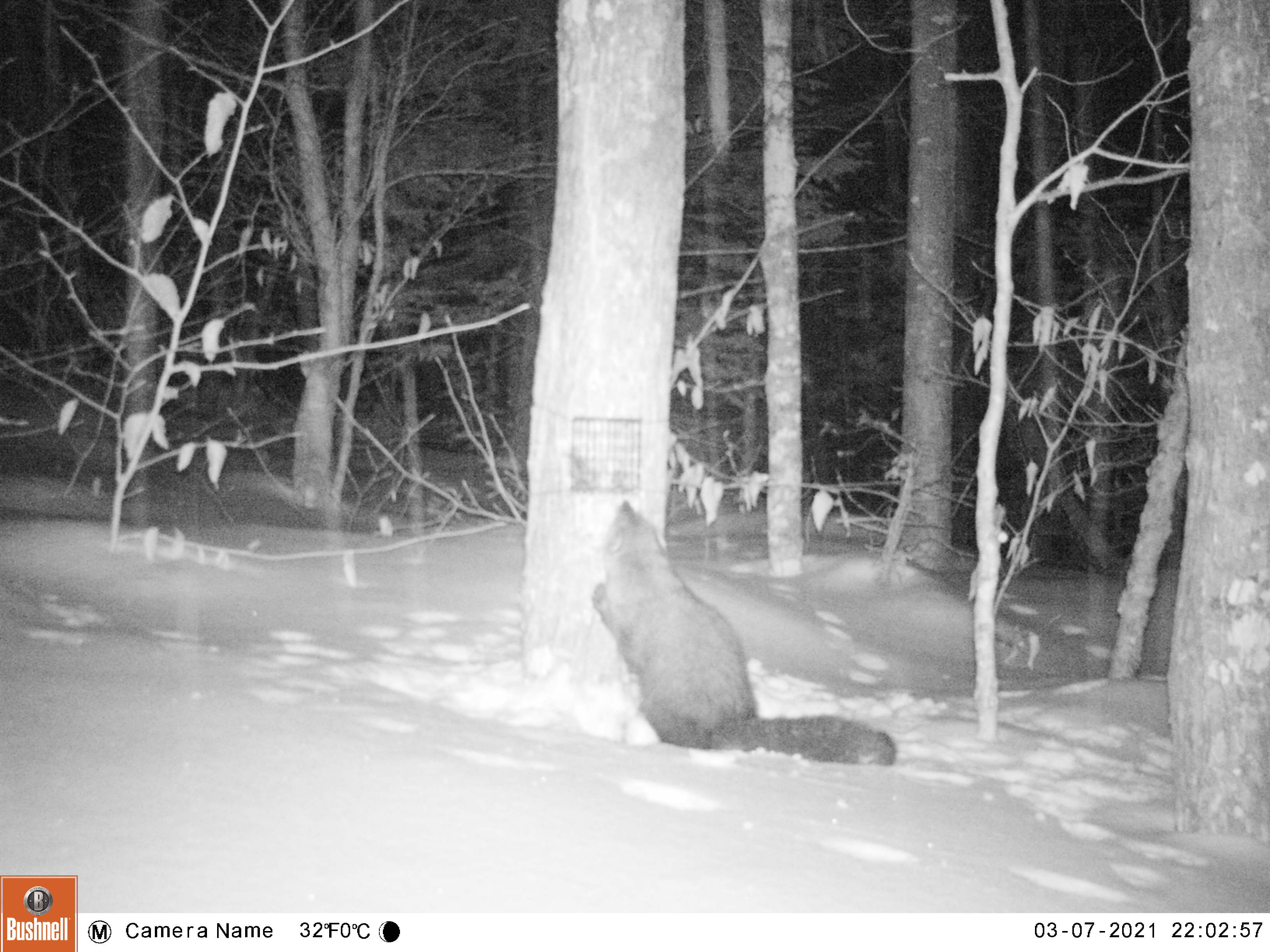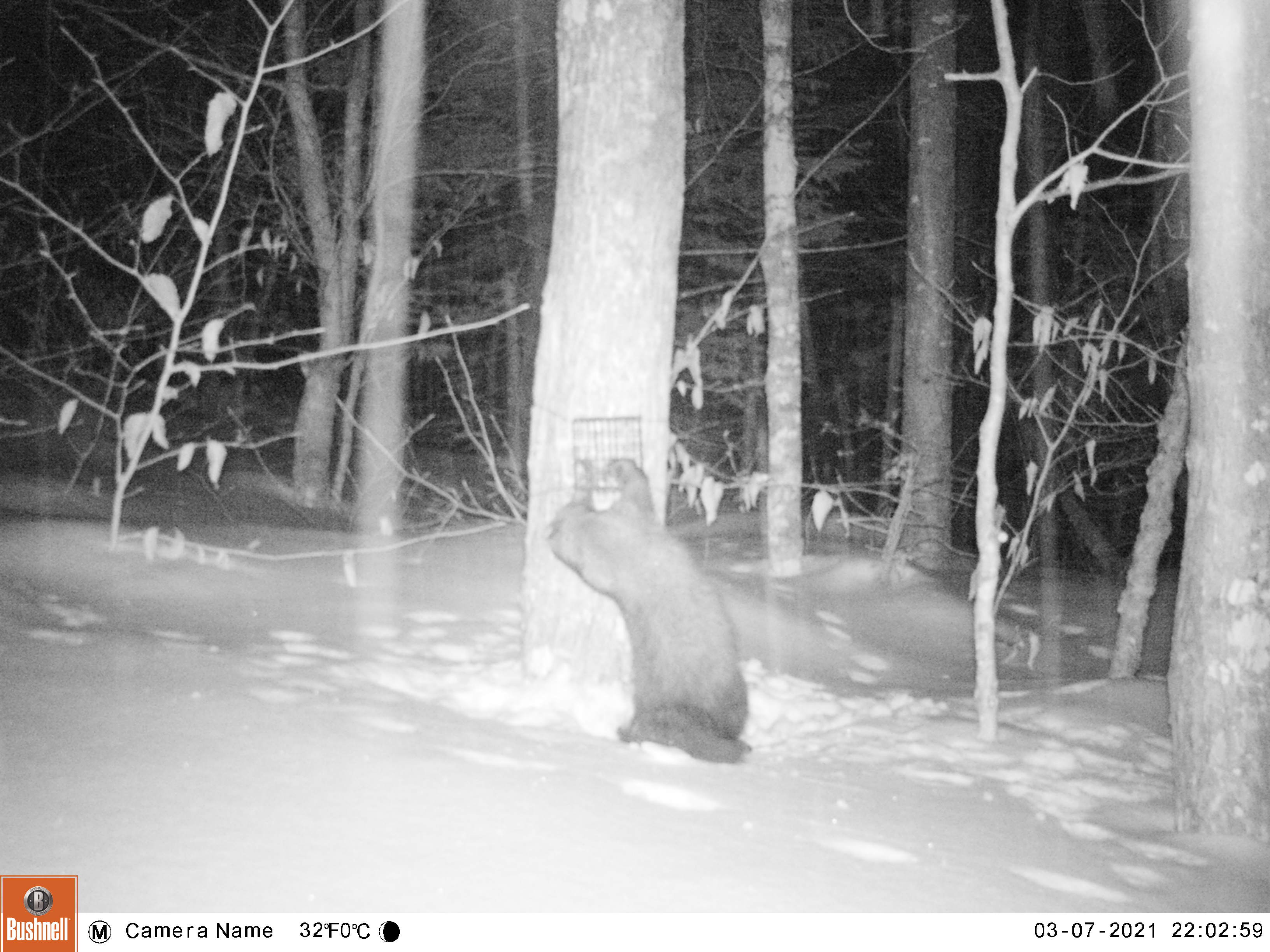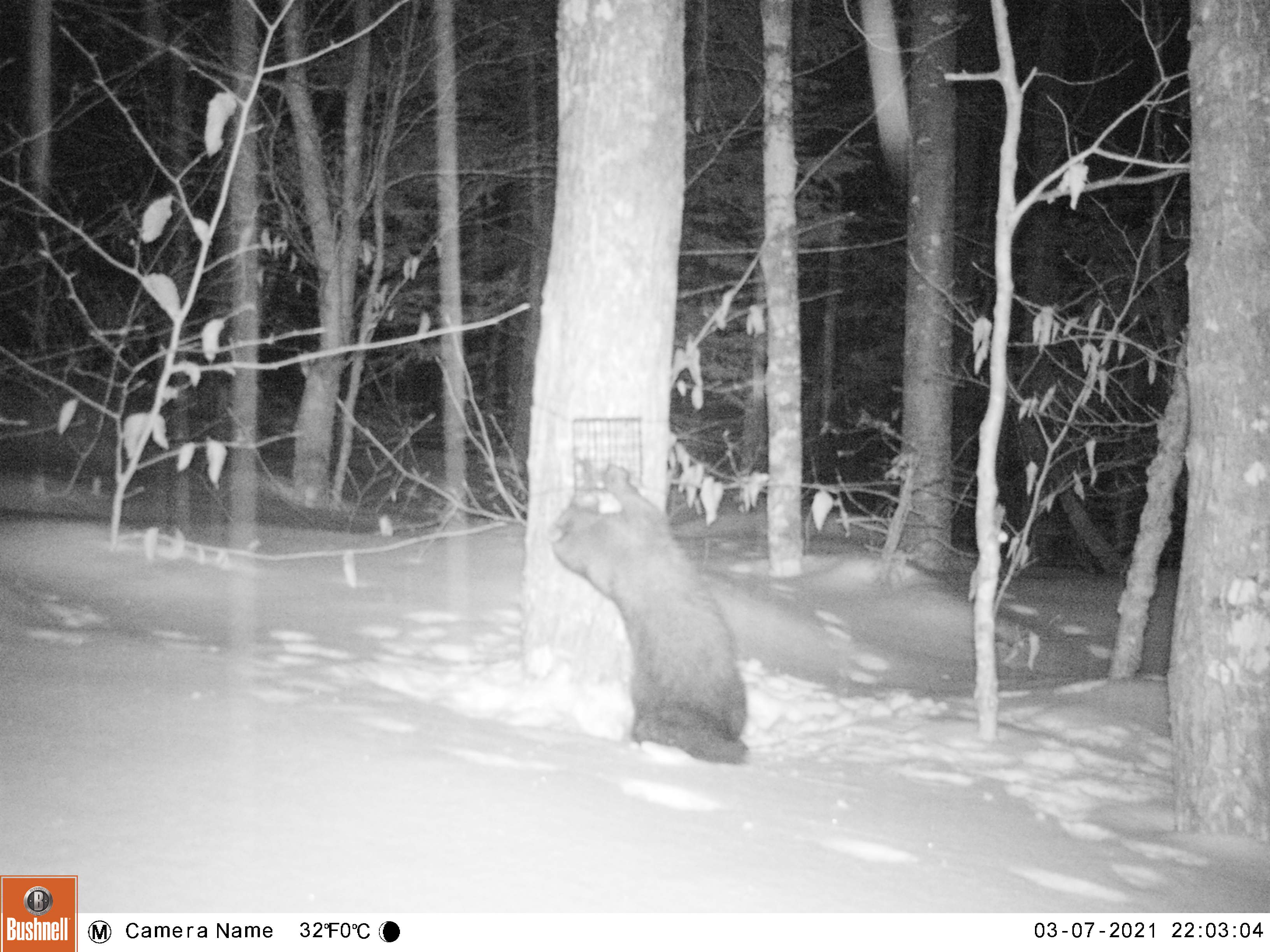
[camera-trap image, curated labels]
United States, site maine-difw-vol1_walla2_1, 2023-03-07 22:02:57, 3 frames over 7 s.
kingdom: Animalia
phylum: Chordata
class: Mammalia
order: Carnivora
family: Mustelidae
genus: Pekania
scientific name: Pekania pennanti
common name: fisher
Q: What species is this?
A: Fisher (Pekania pennanti).